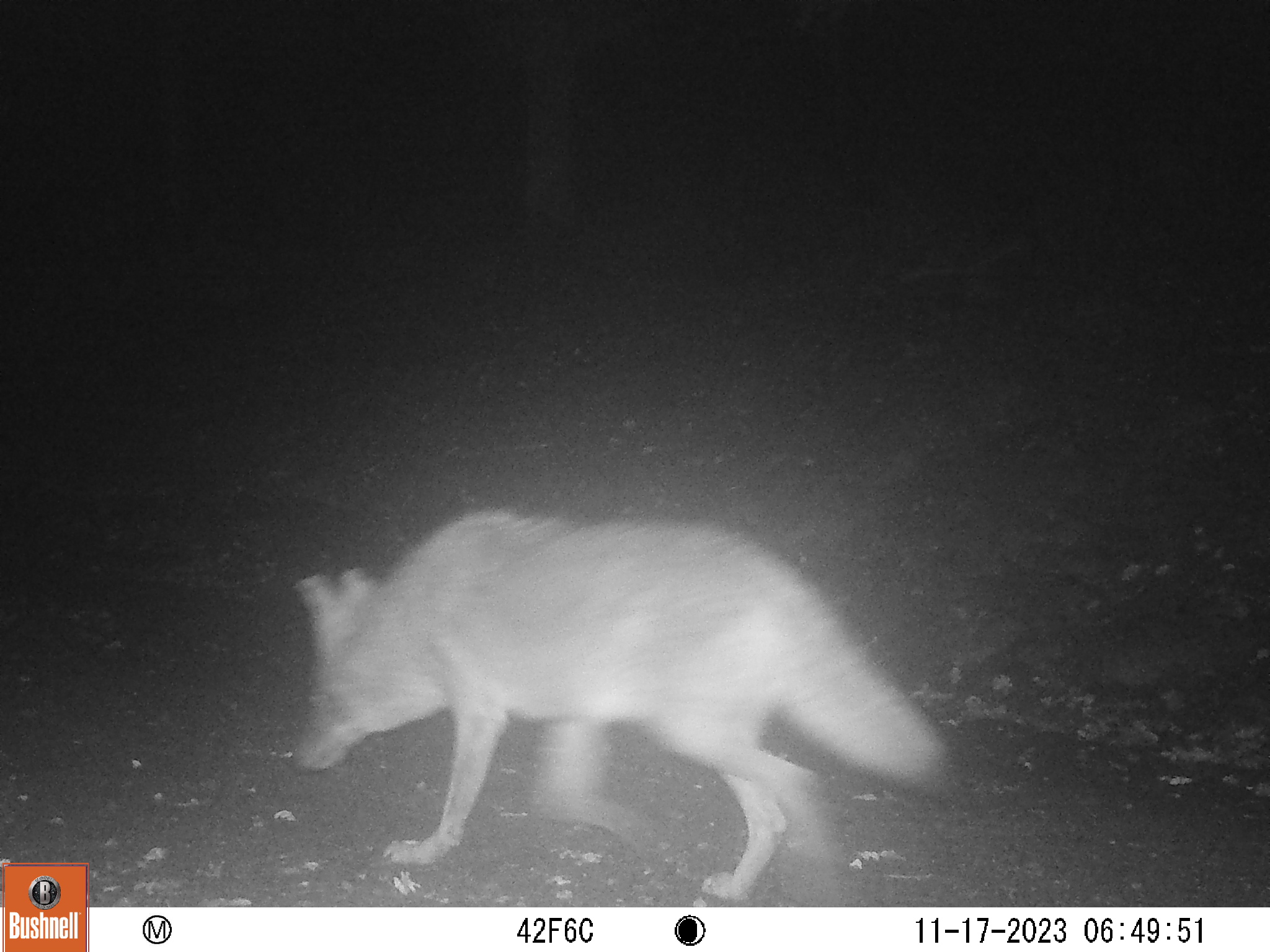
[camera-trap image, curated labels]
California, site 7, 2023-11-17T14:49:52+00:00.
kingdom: Animalia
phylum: Chordata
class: Mammalia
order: Carnivora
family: Canidae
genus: Canis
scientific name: Canis latrans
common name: coyote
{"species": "coyote (Canis latrans)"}